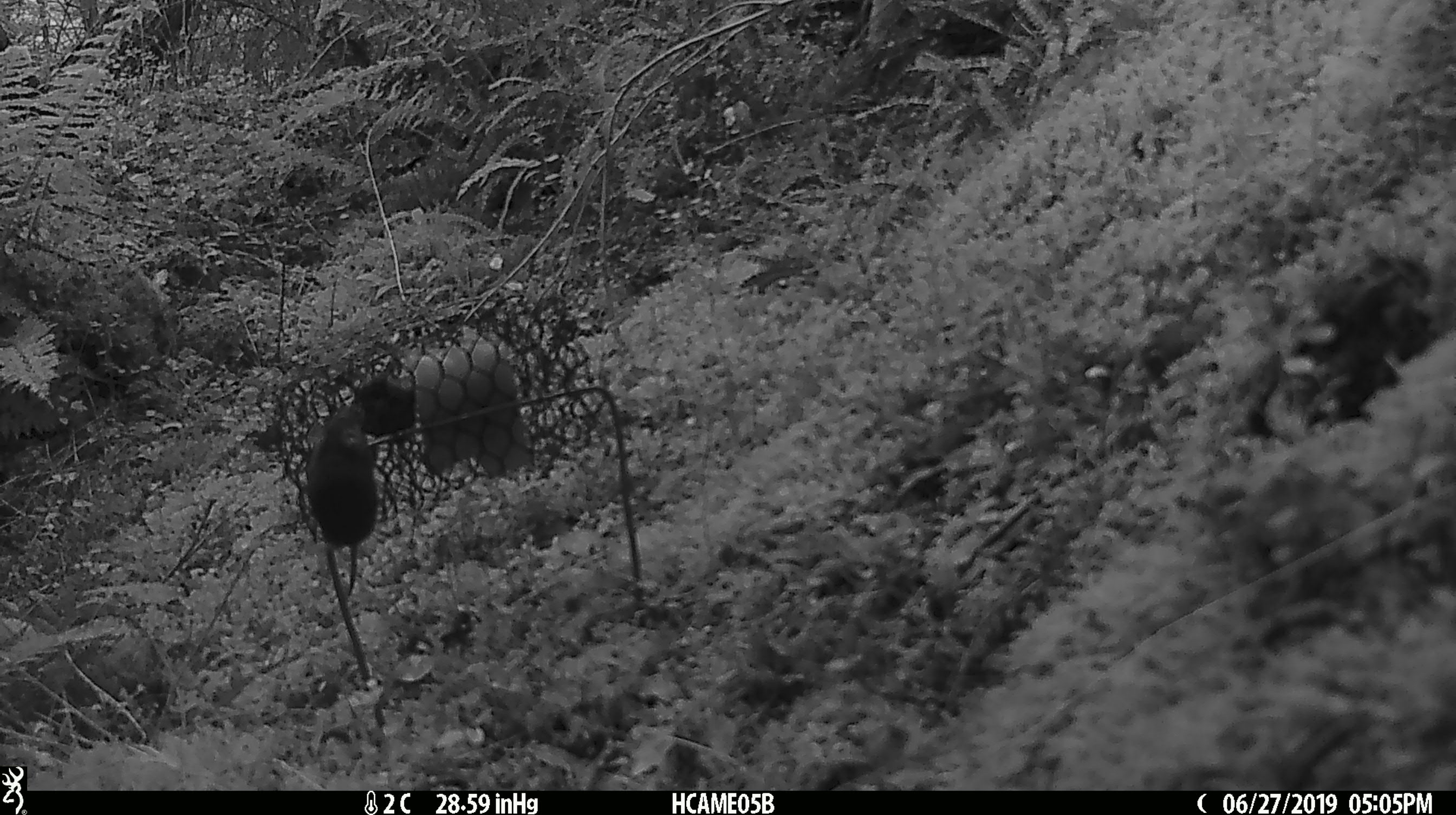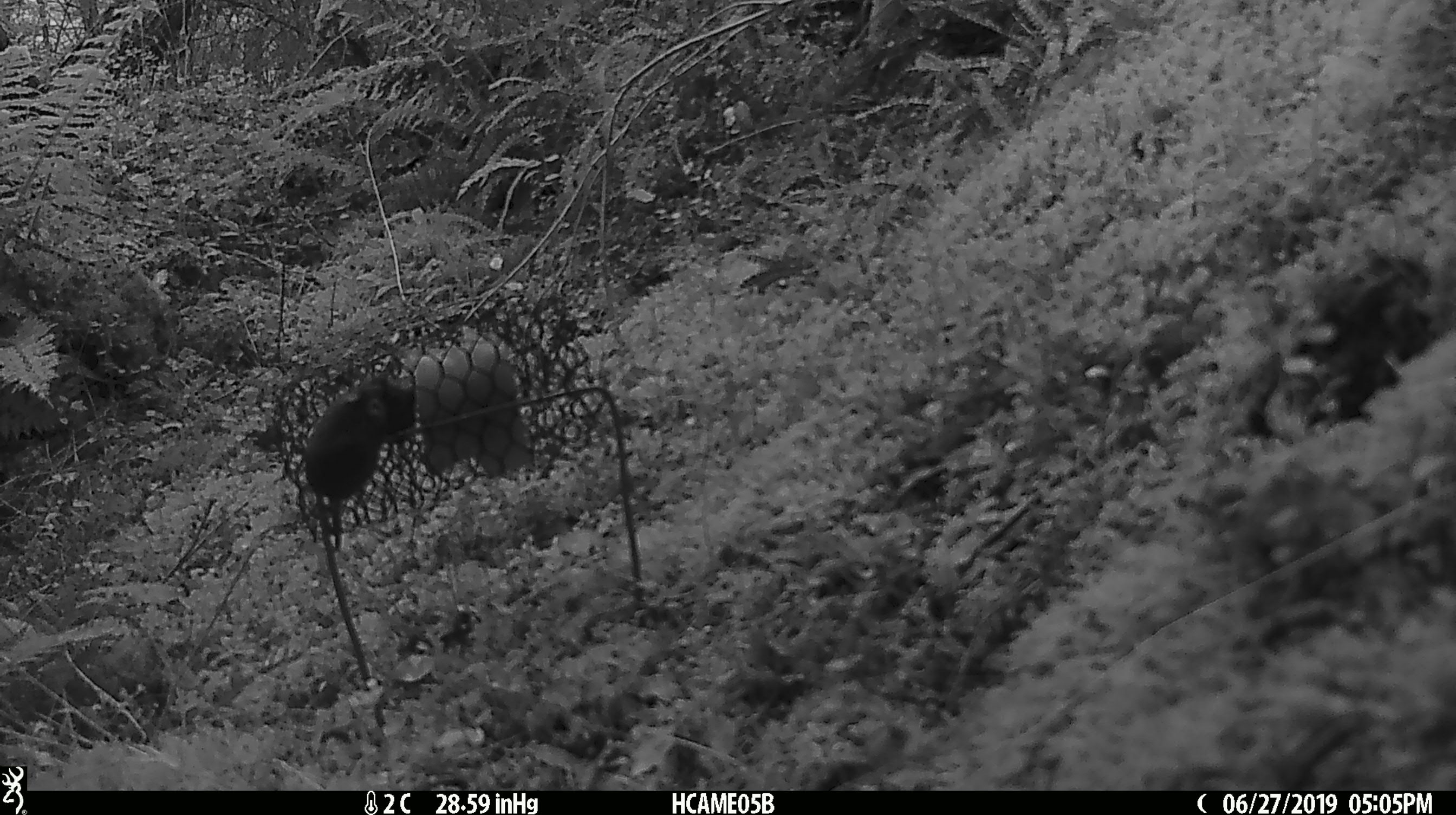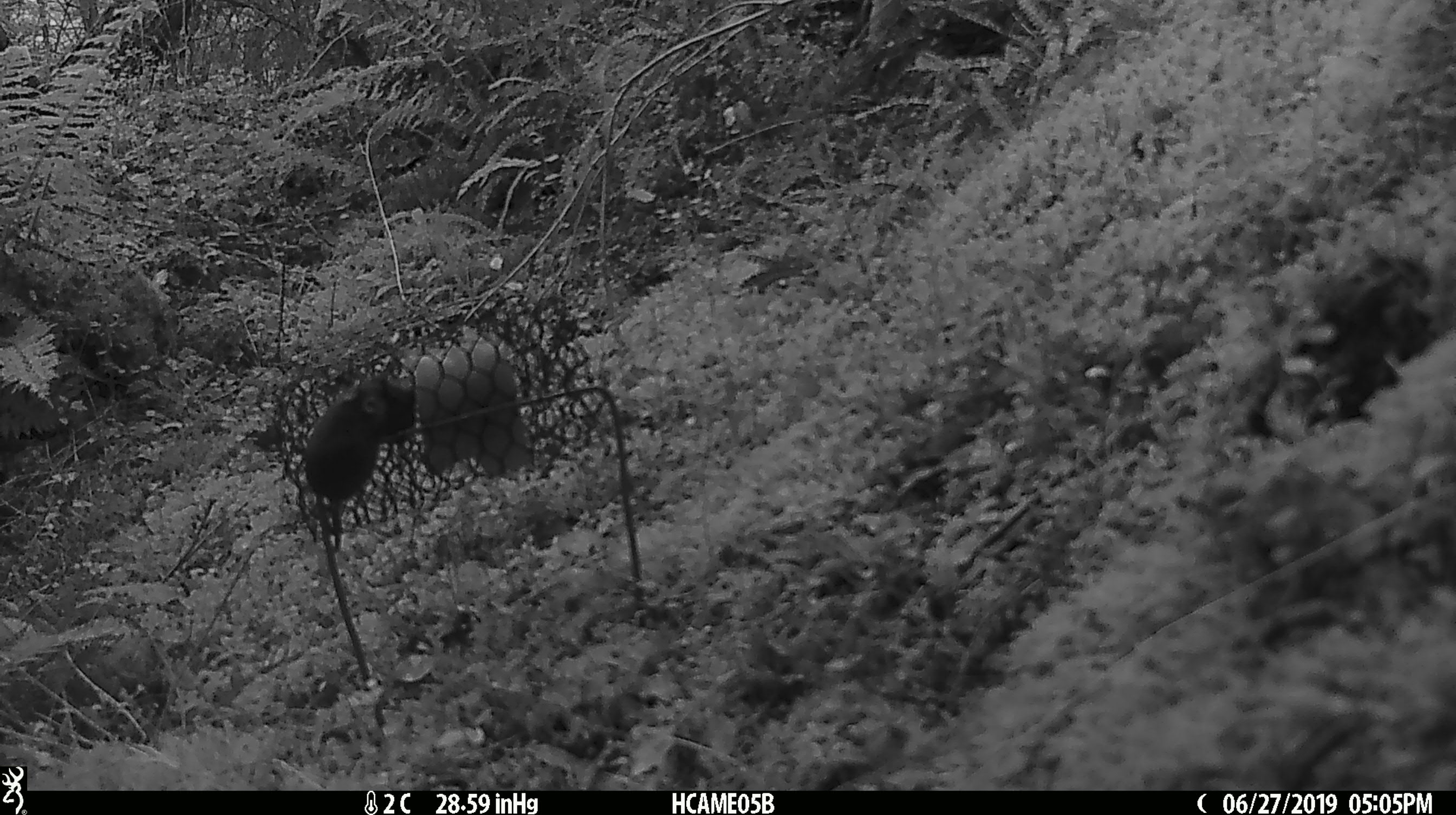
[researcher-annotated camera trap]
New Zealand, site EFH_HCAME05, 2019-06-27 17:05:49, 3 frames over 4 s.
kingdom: Animalia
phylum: Chordata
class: Mammalia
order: Rodentia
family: Muridae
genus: Mus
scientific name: Mus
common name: mouse